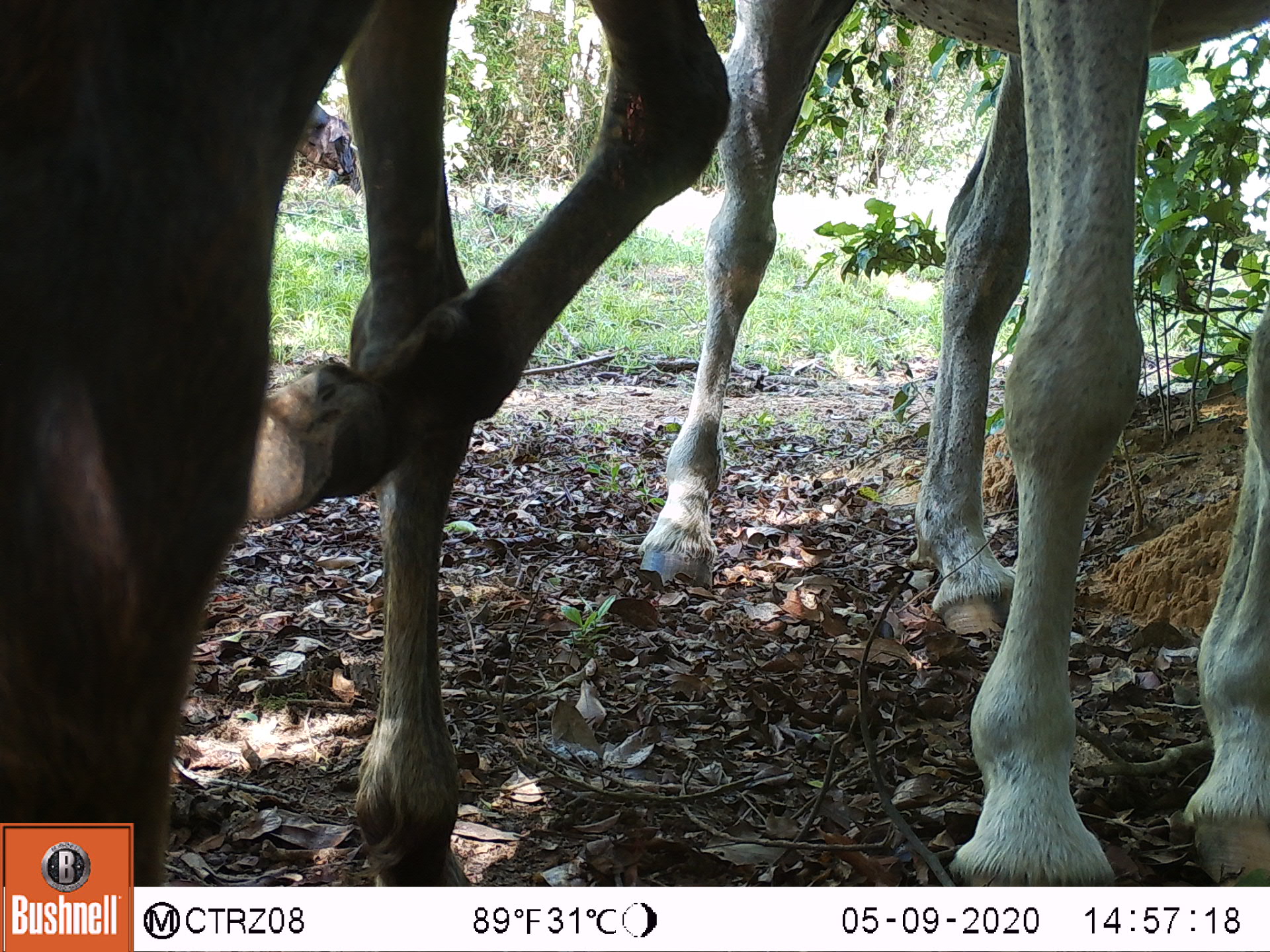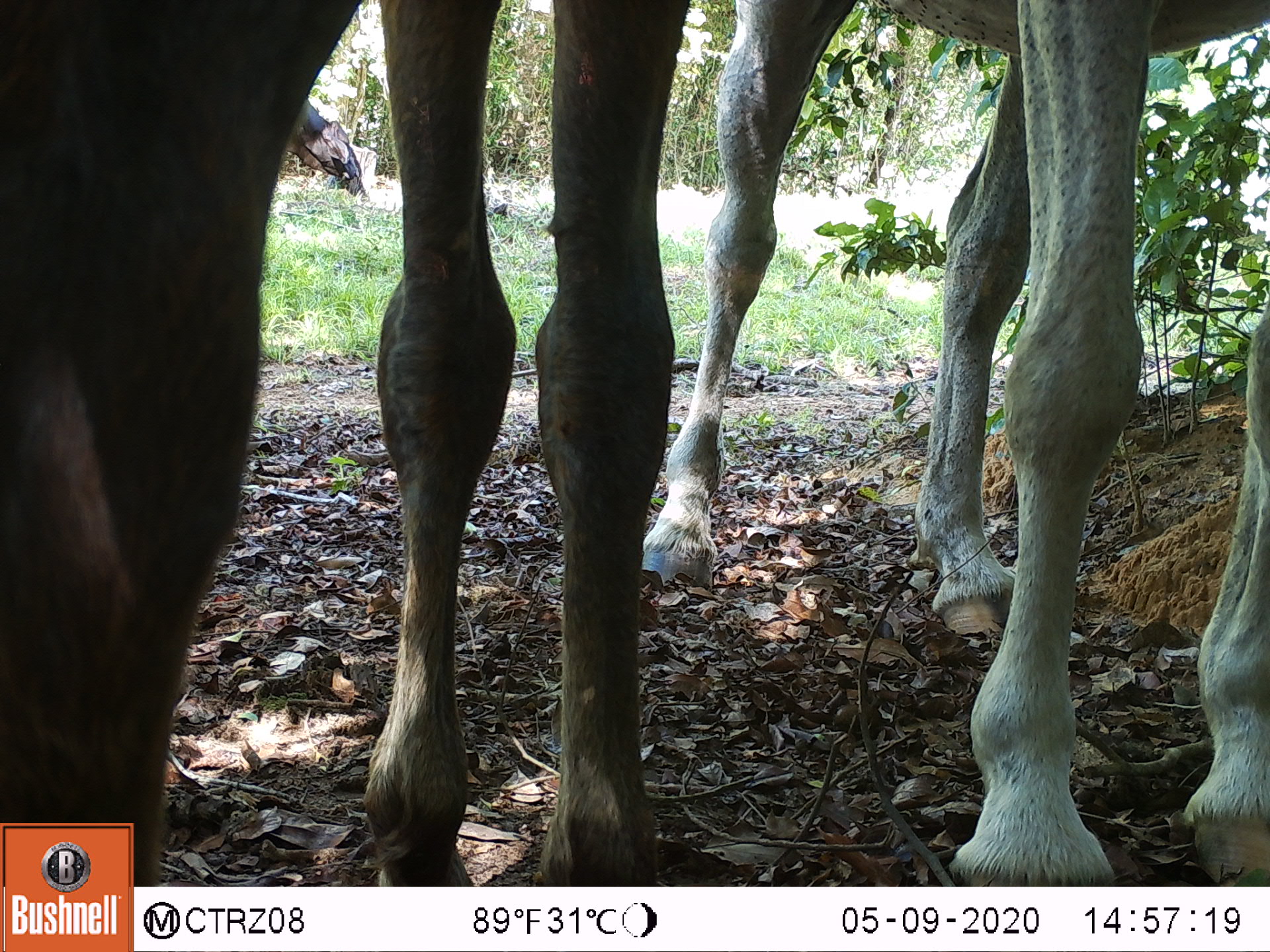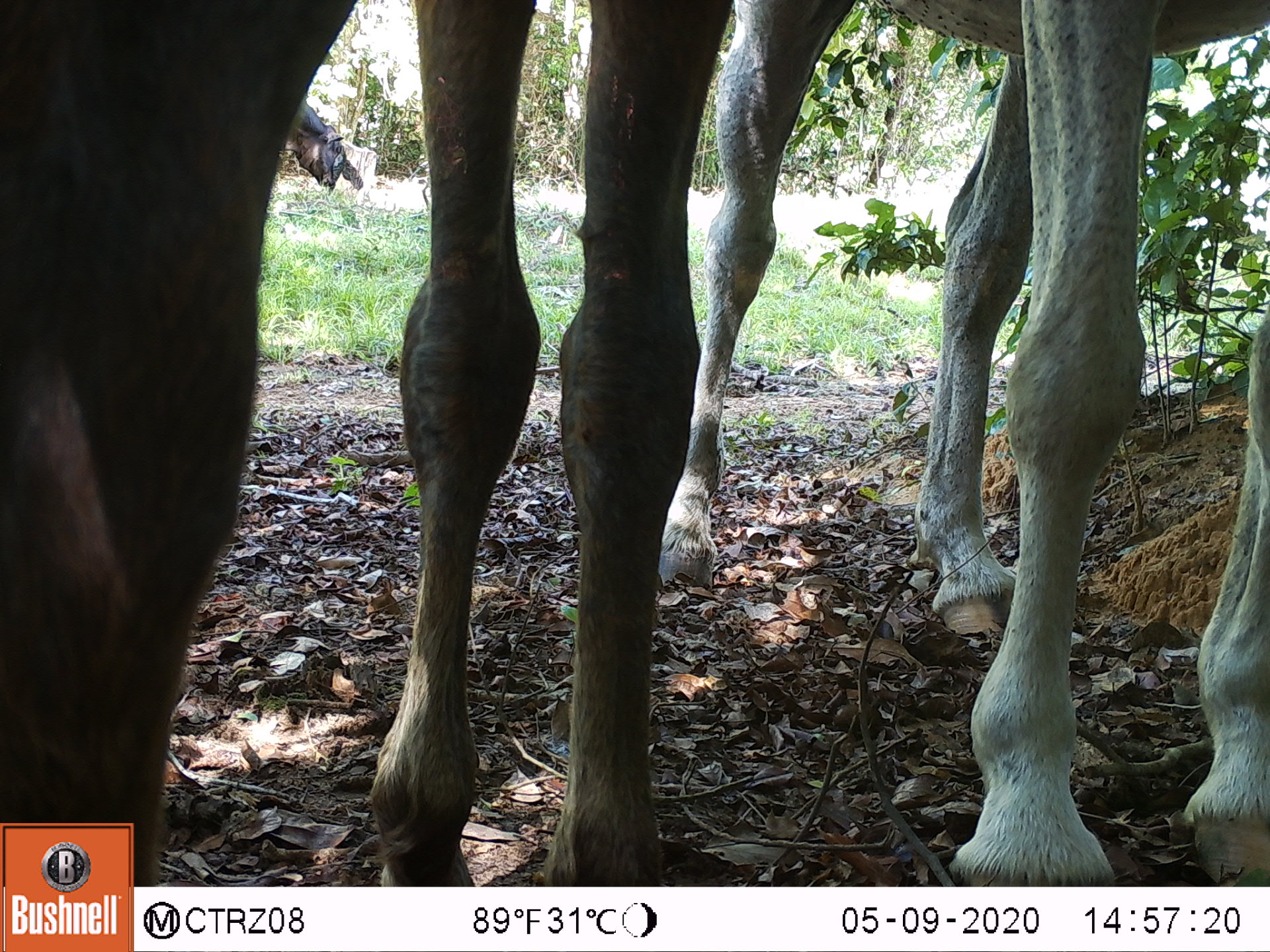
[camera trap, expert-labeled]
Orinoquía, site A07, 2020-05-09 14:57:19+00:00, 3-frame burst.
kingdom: Animalia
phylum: Chordata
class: Mammalia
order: Perissodactyla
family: Equidae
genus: Equus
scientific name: Equus caballus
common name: domestic horse